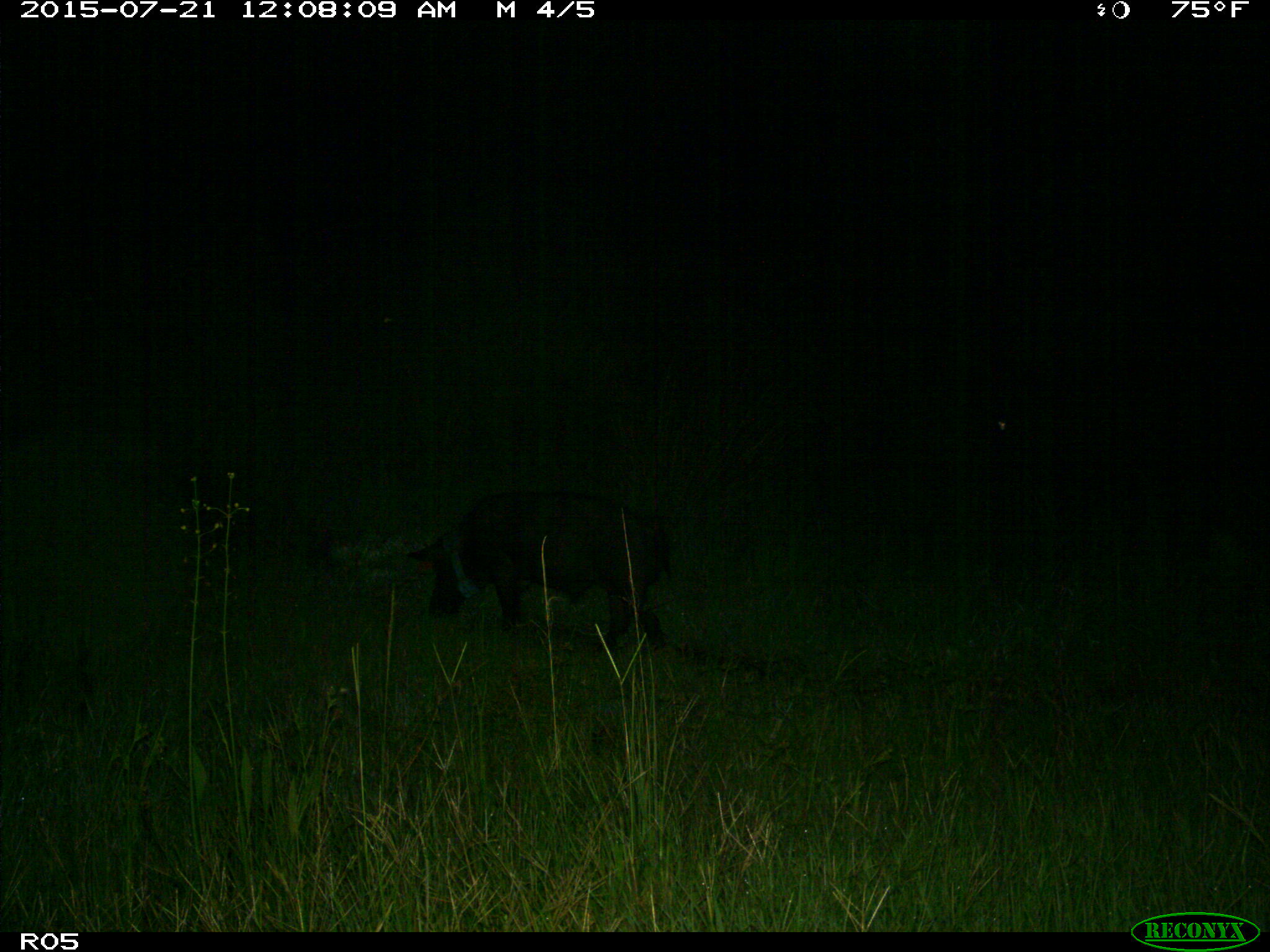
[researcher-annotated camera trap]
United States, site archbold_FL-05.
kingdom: Animalia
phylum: Chordata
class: Mammalia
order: Artiodactyla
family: Suidae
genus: Sus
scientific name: Sus scrofa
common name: wild boar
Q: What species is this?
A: Sus scrofa (wild boar).